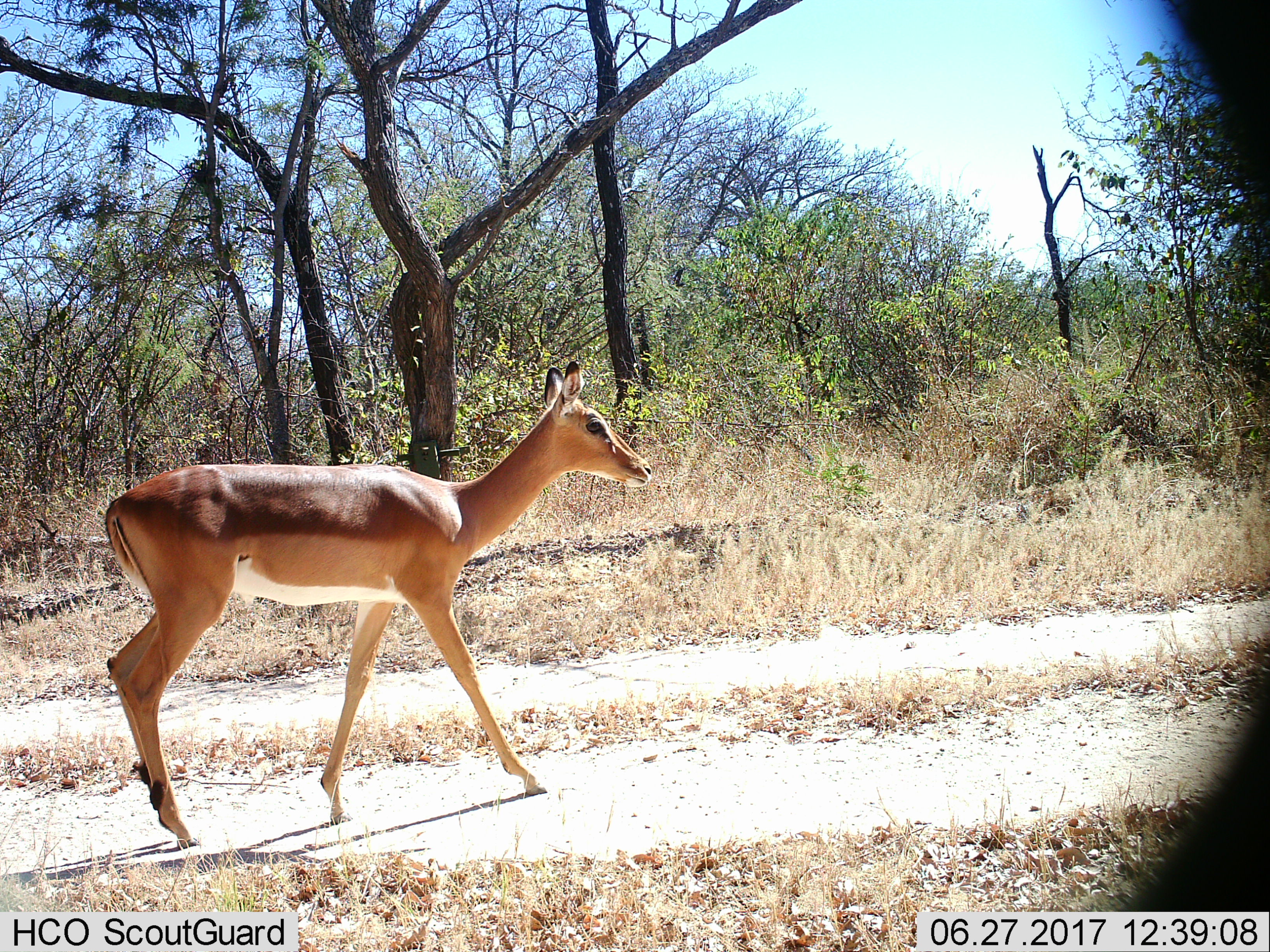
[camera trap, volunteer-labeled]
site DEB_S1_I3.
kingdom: Animalia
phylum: Chordata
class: Mammalia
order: Artiodactyla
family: Bovidae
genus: Aepyceros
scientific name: Aepyceros melampus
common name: impala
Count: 1.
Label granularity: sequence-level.